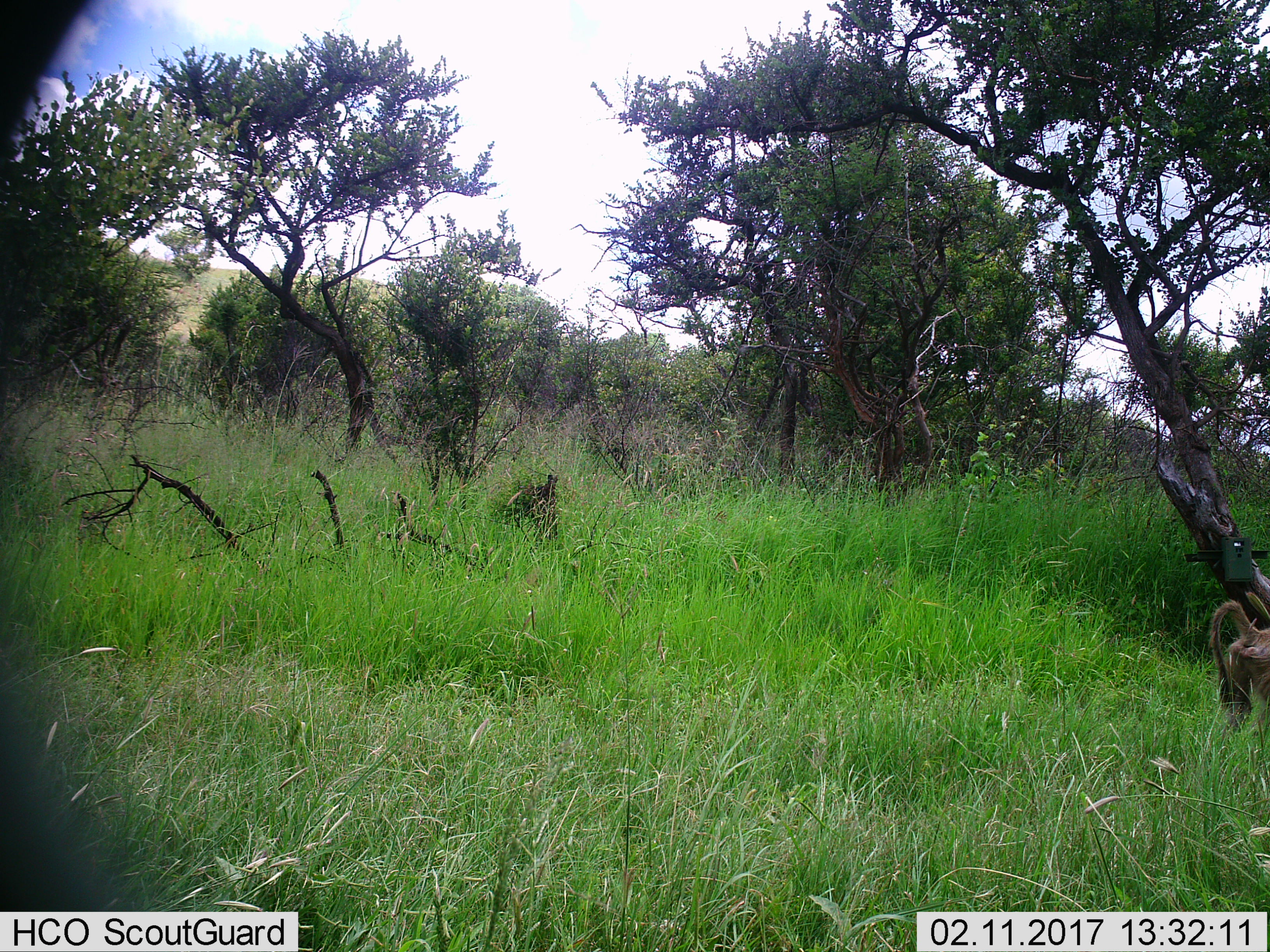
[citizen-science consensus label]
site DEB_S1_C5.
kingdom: Animalia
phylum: Chordata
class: Mammalia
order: Primates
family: Cercopithecidae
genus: Papio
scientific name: Papio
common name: baboon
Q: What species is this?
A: Baboon (Papio).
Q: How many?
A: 1.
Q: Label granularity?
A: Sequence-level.